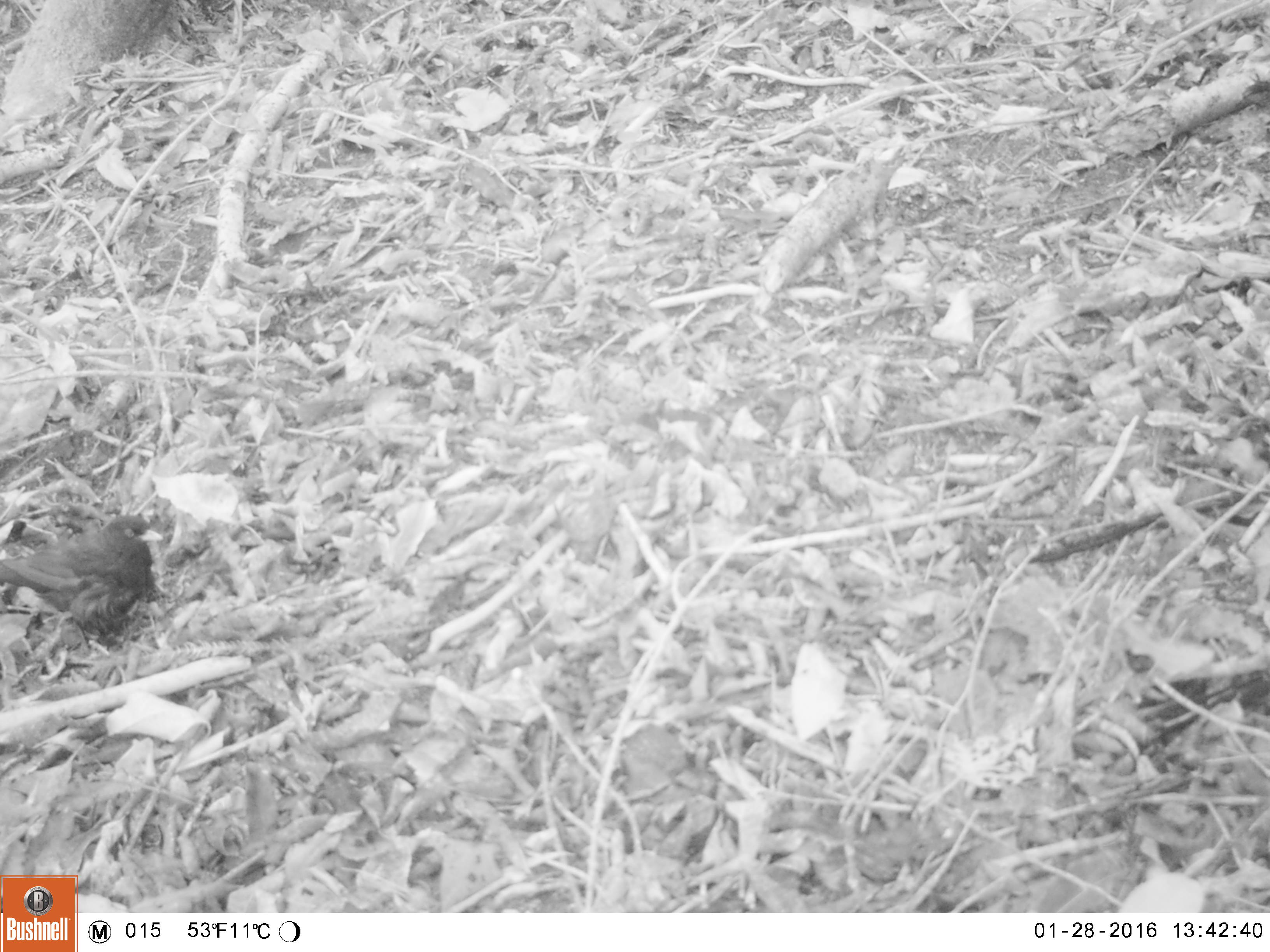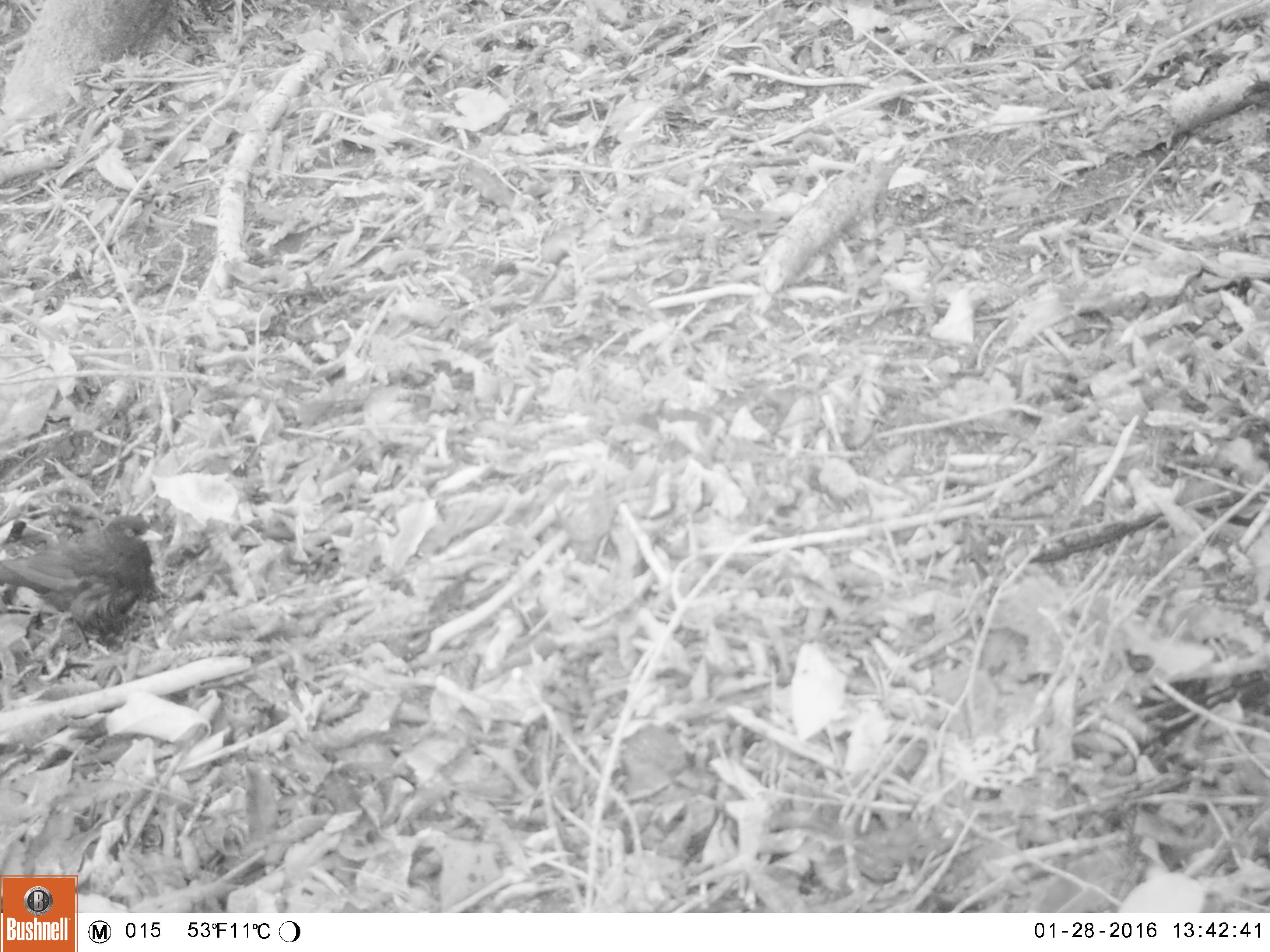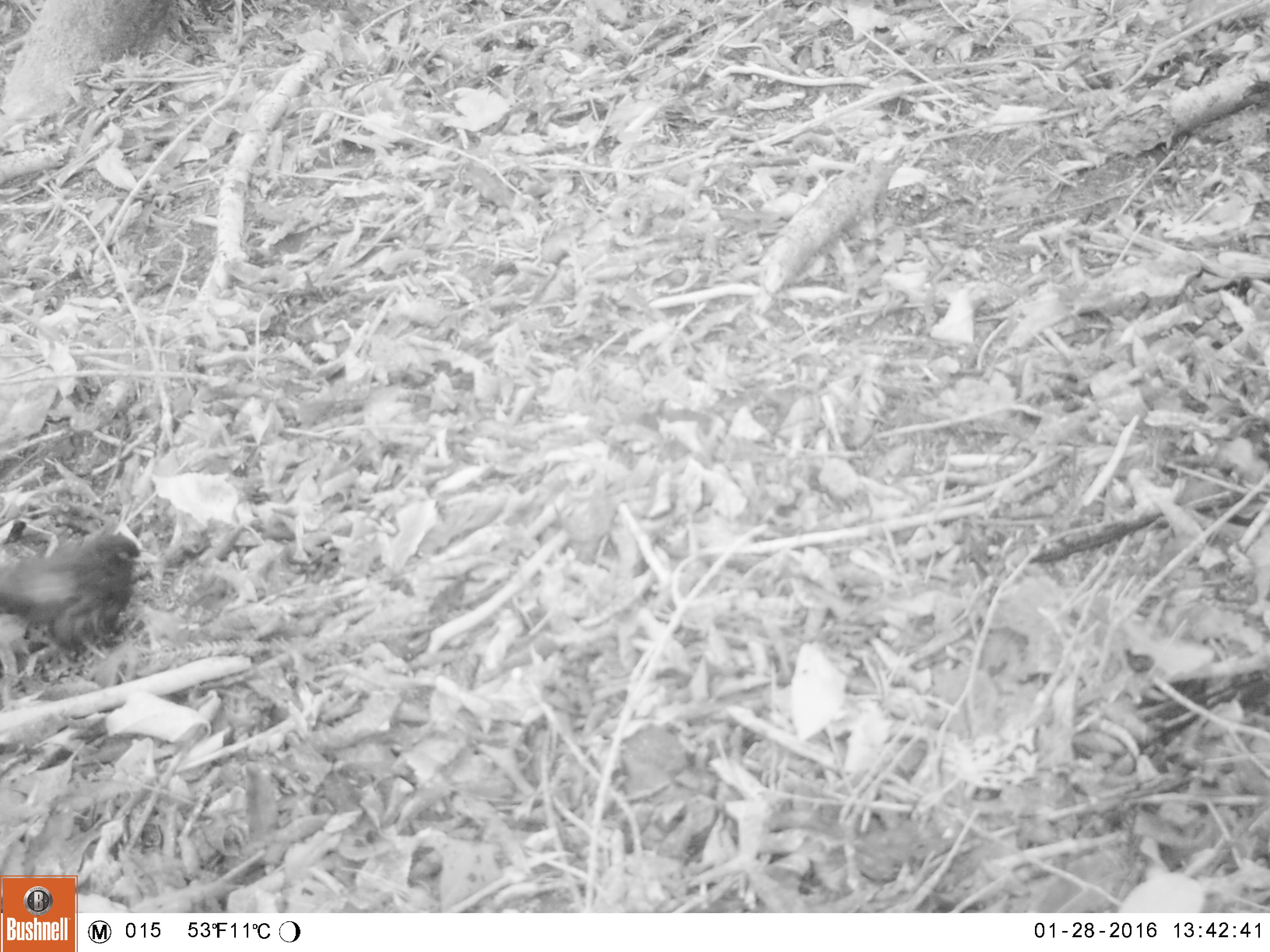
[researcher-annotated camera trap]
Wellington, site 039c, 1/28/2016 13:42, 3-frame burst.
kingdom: Animalia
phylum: Chordata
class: Aves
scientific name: Aves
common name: bird